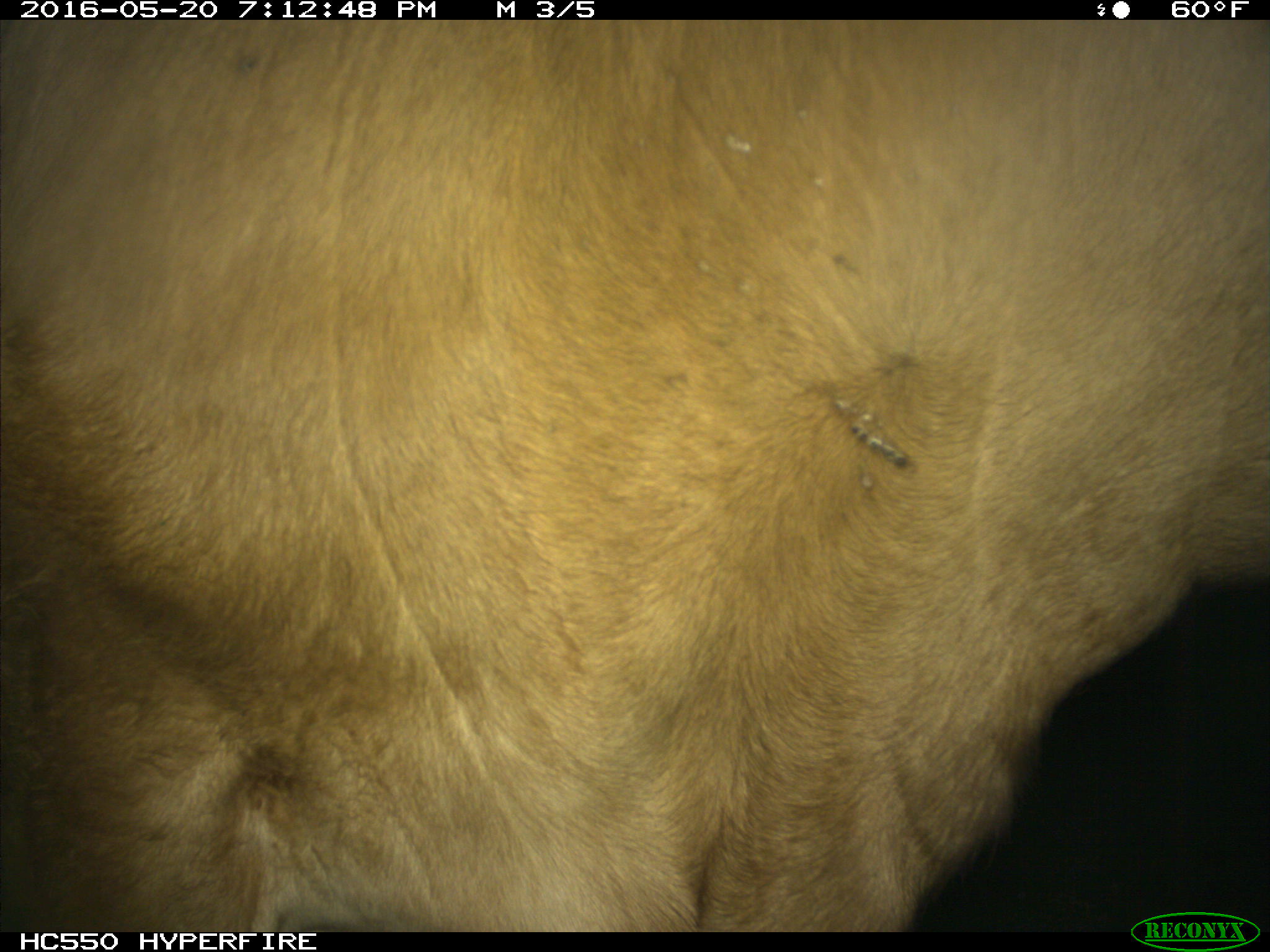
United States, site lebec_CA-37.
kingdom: Animalia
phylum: Chordata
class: Mammalia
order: Artiodactyla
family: Bovidae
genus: Bos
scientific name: Bos taurus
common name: domestic cow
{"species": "Bos taurus (domestic cow)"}